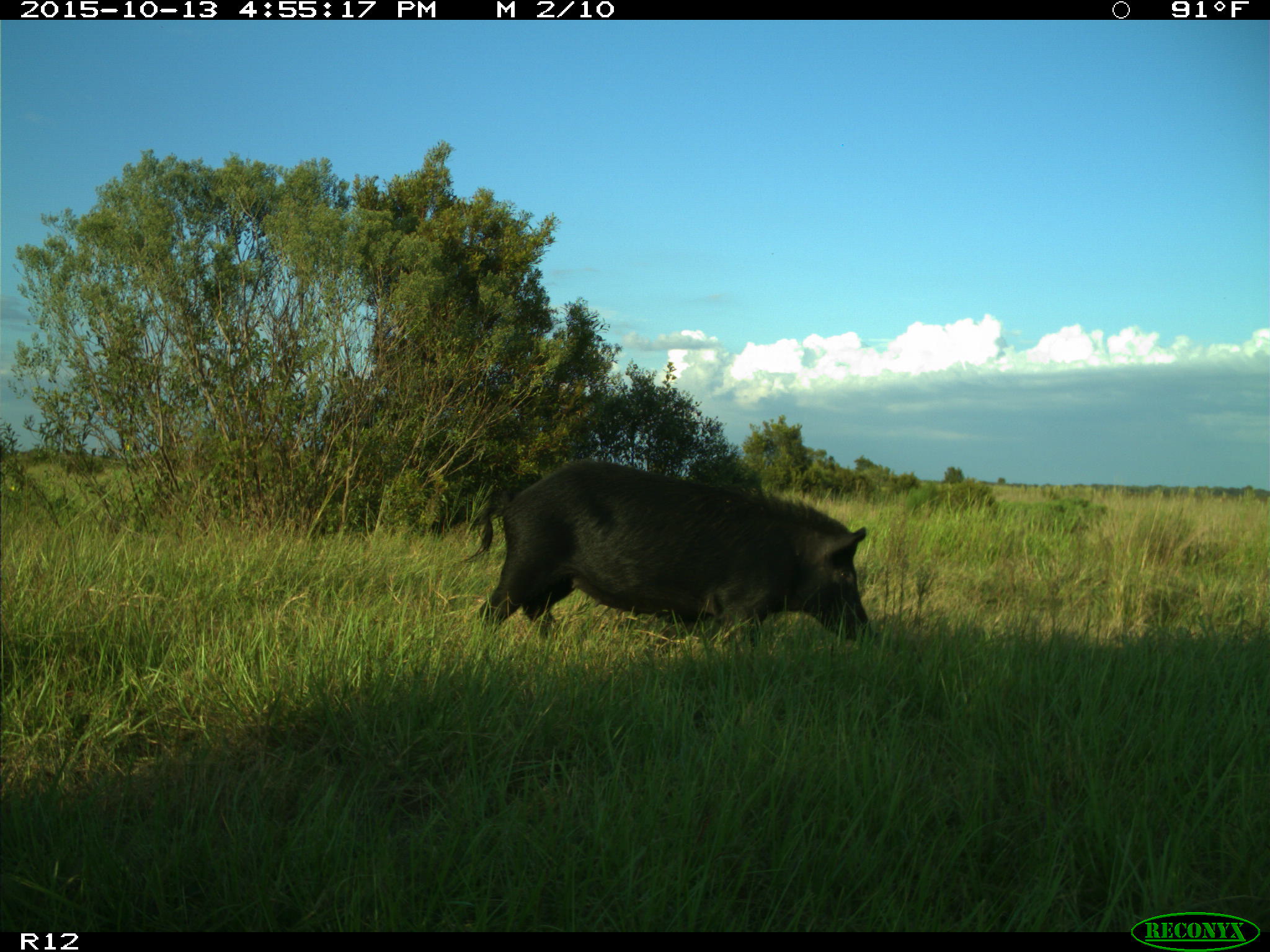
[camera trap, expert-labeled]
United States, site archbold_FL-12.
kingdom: Animalia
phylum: Chordata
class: Mammalia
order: Artiodactyla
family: Suidae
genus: Sus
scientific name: Sus scrofa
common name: wild boar